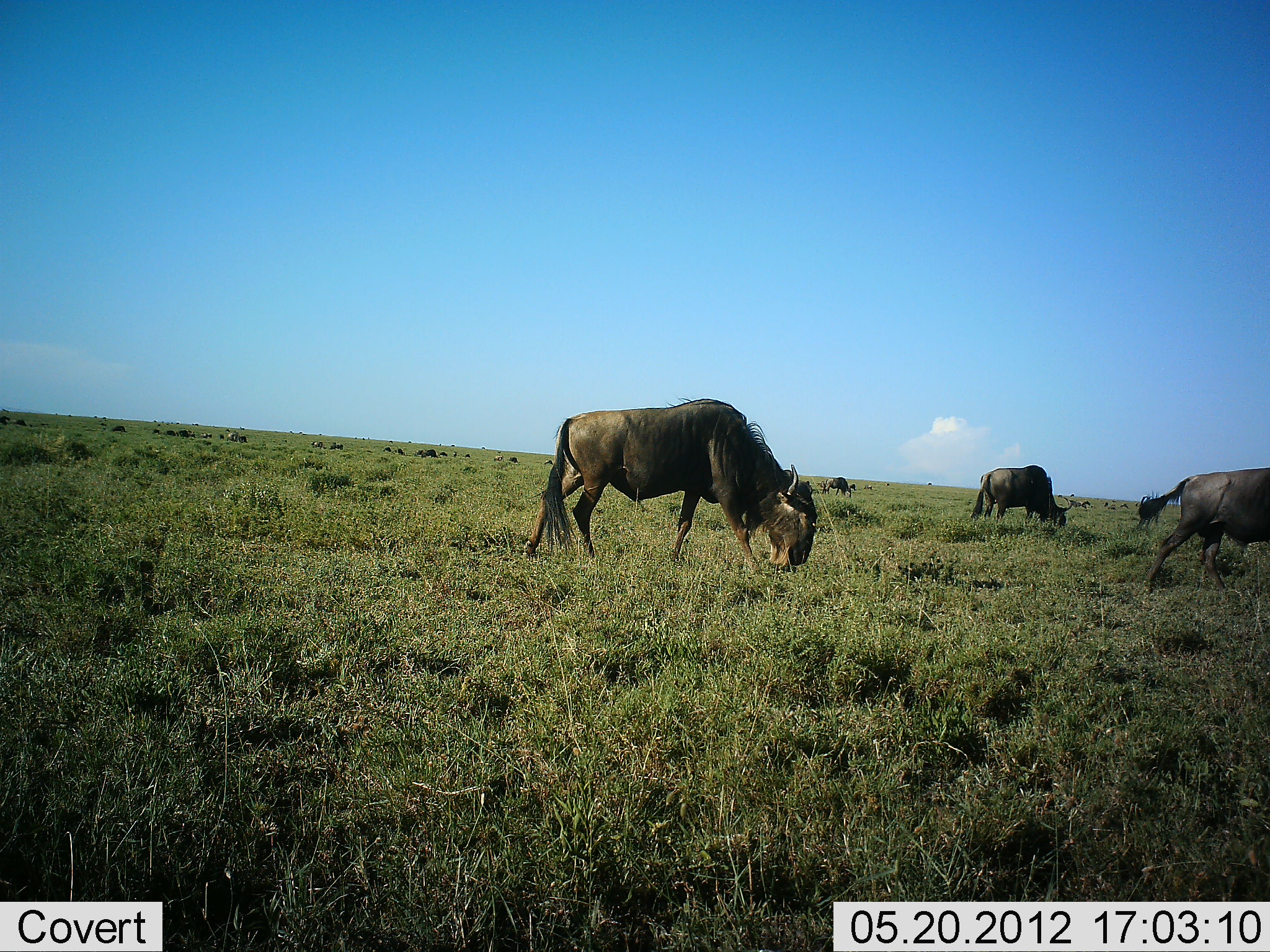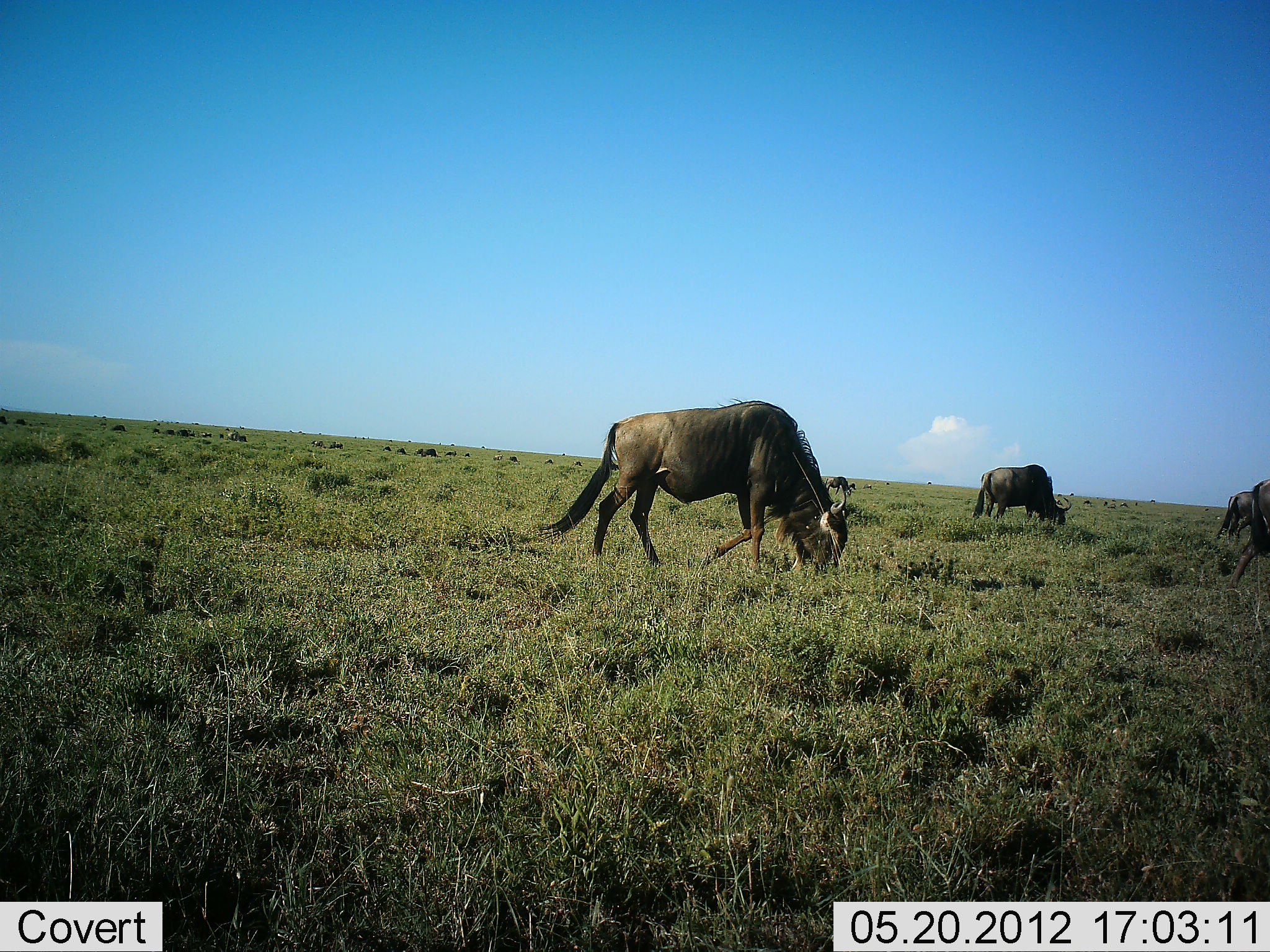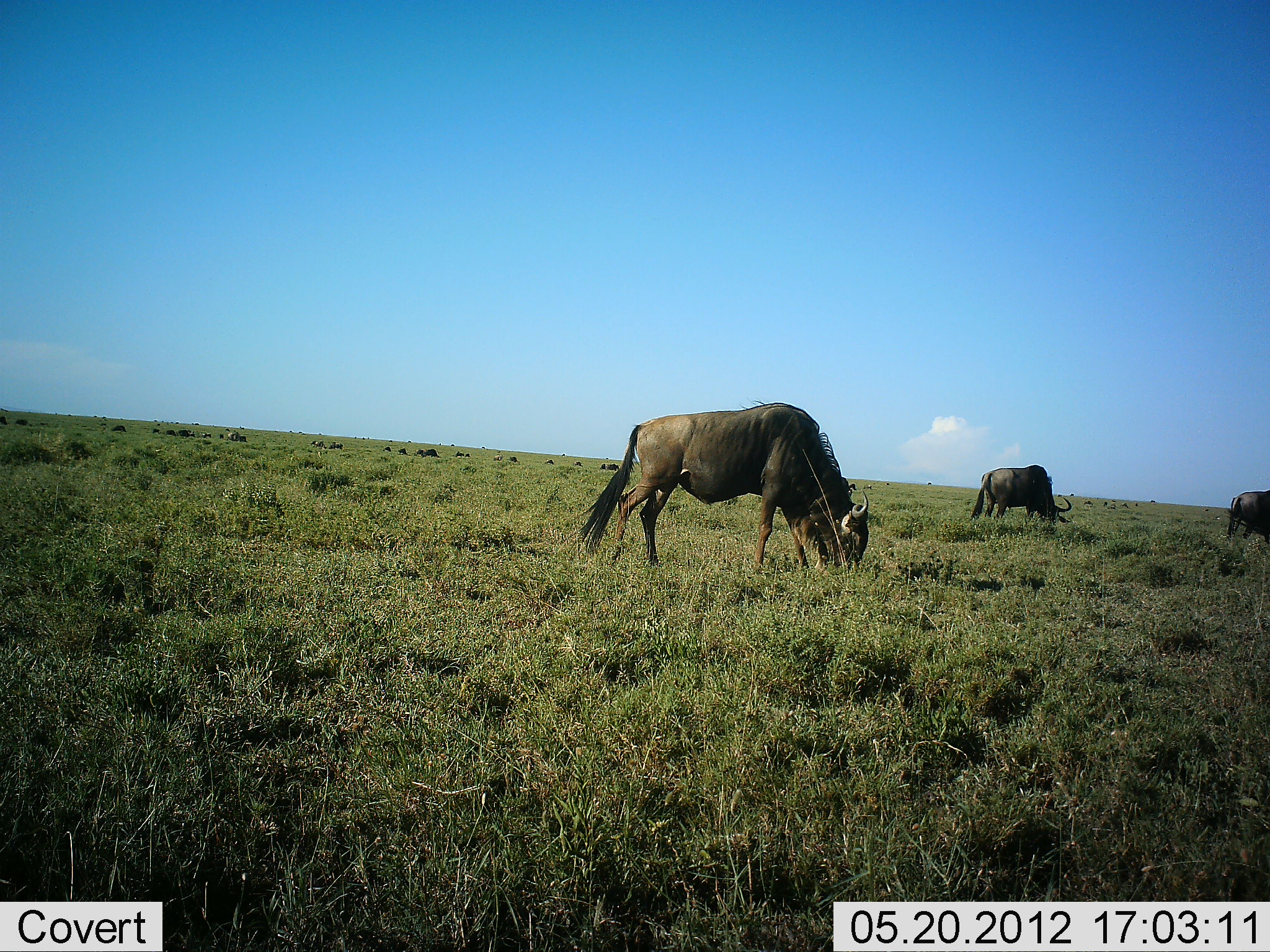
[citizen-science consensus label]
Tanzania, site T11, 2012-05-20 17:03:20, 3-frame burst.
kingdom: Animalia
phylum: Chordata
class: Mammalia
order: Artiodactyla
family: Bovidae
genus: Connochaetes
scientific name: Connochaetes taurinus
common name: blue wildebeest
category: wildebeest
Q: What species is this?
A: Wildebeest (blue wildebeest) (Connochaetes taurinus).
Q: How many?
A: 11-50.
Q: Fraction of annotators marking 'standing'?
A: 40%.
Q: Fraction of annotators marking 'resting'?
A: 10%.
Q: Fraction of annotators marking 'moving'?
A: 90%.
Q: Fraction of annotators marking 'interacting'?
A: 10%.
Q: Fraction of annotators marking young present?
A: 0%.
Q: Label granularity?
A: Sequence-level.